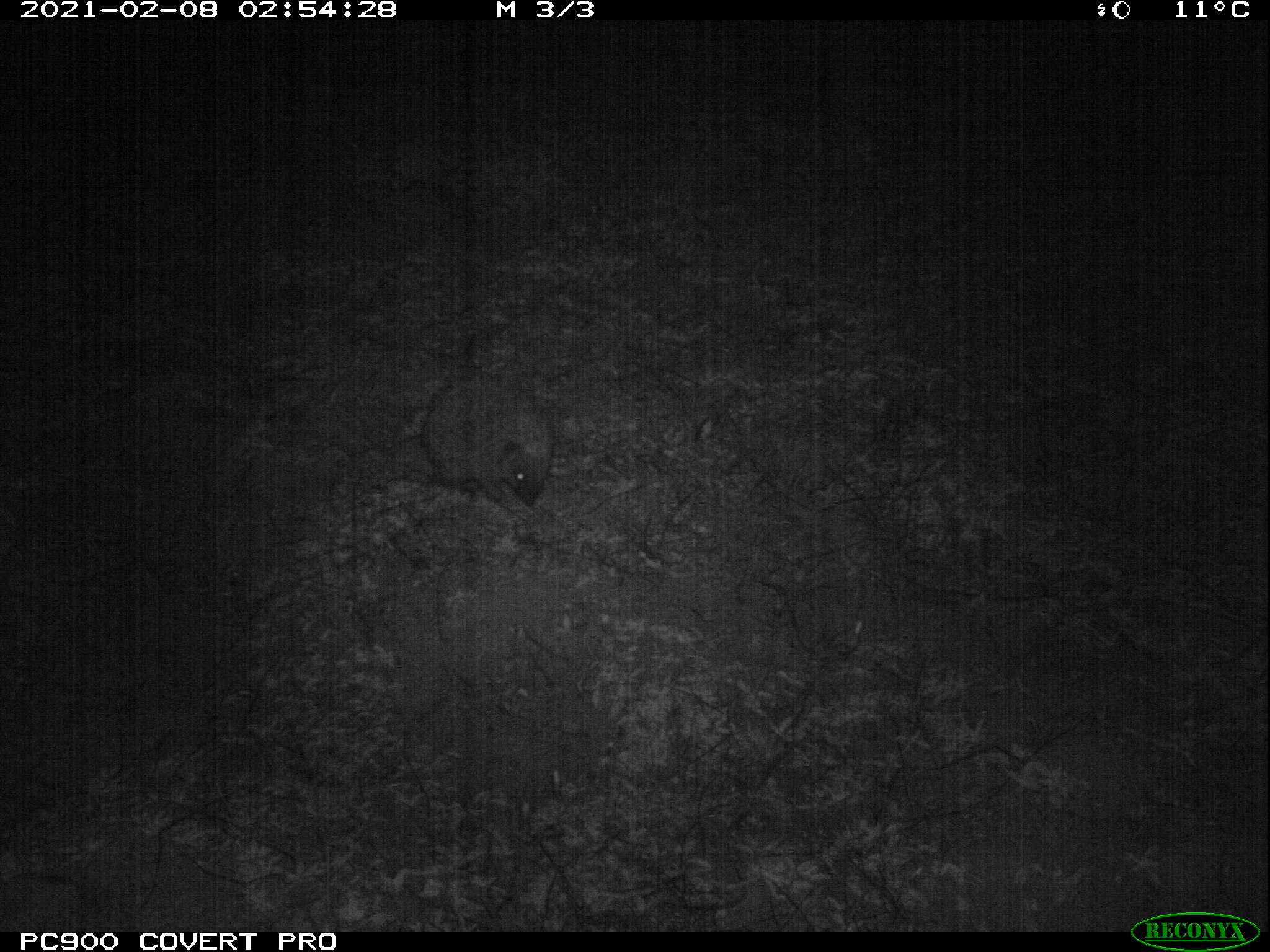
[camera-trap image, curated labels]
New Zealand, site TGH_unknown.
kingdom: Animalia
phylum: Chordata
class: Mammalia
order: Eulipotyphla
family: Erinaceidae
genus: Erinaceus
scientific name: Erinaceus europaeus europaeus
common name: european hedgehog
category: hedgehog